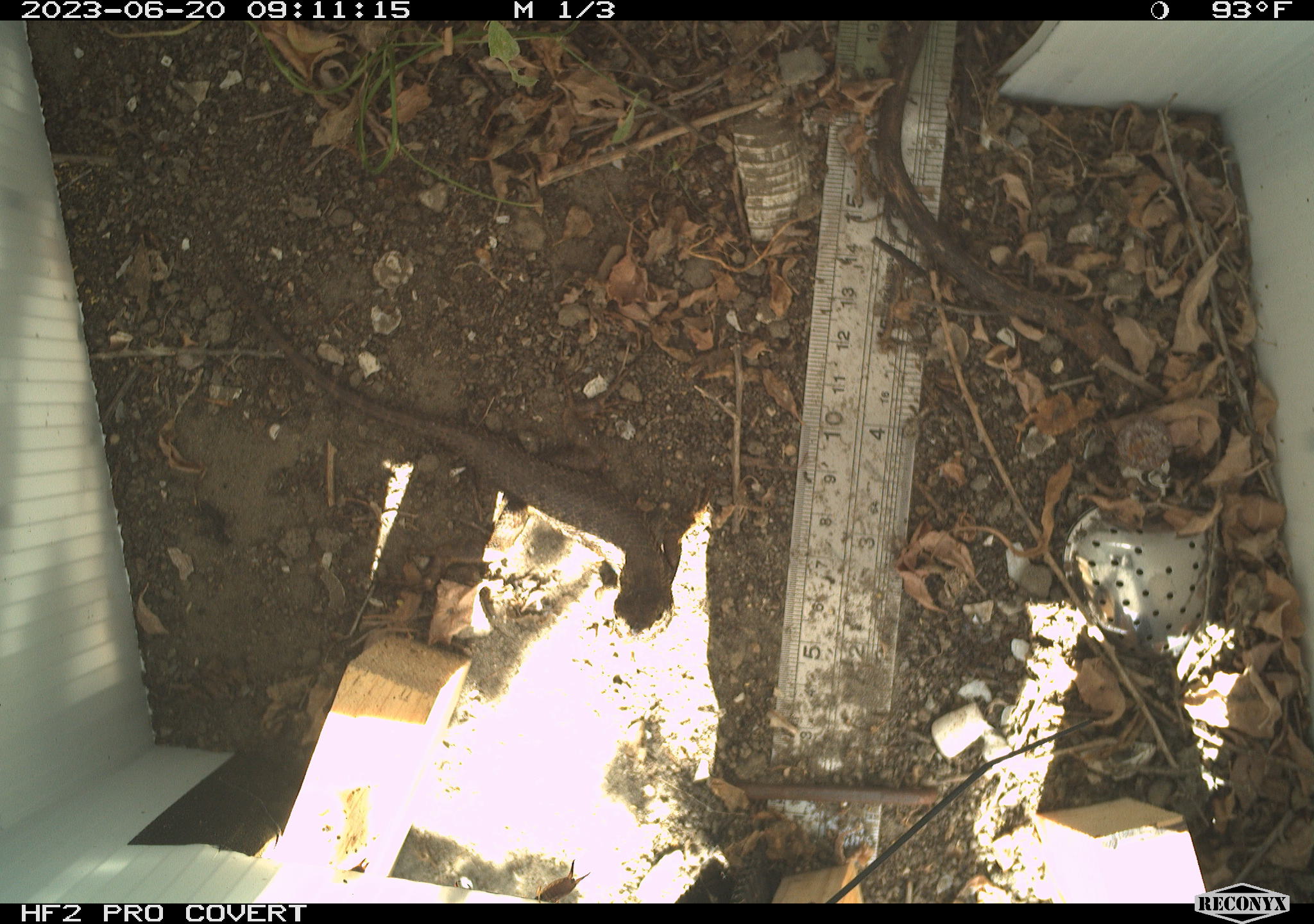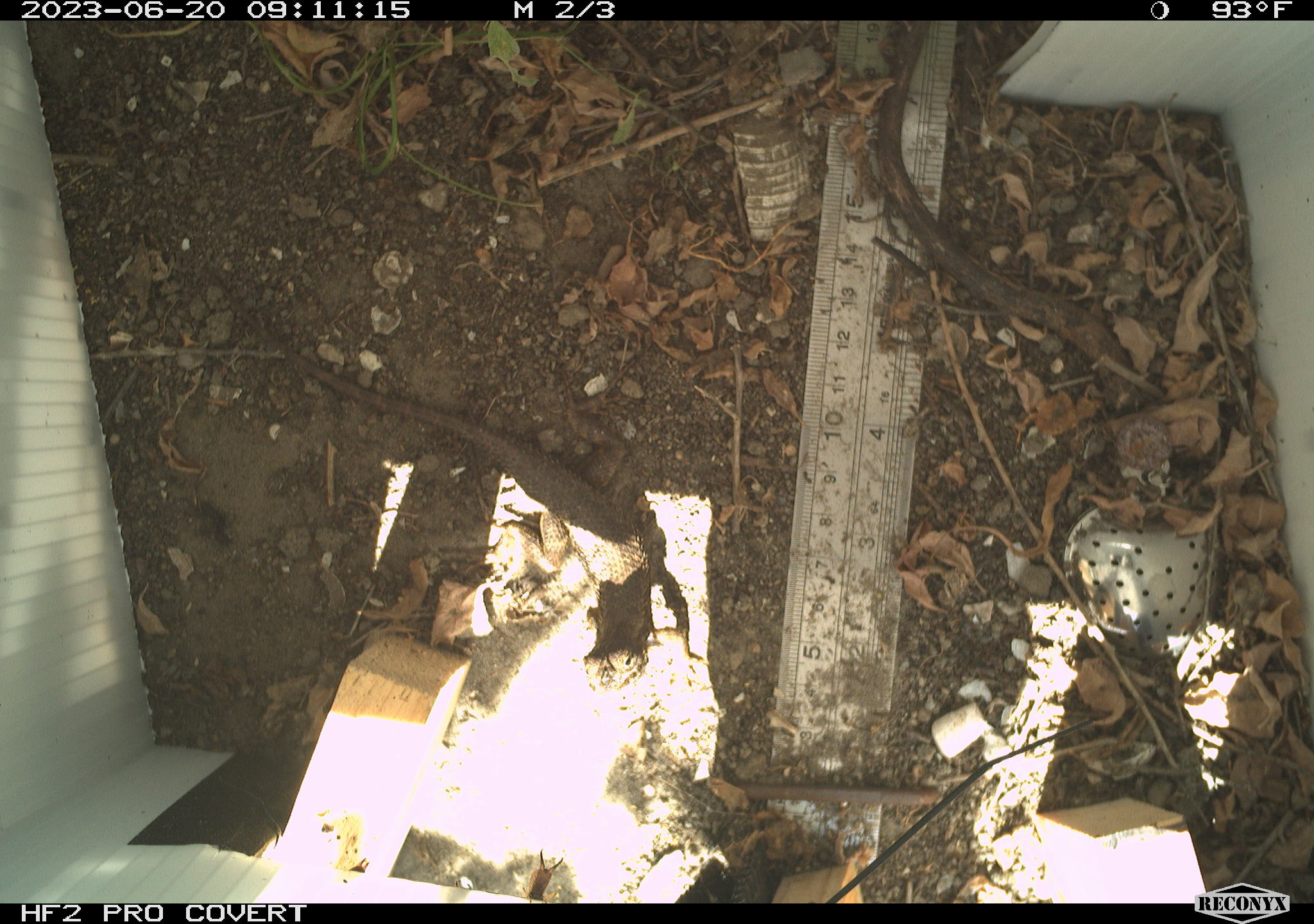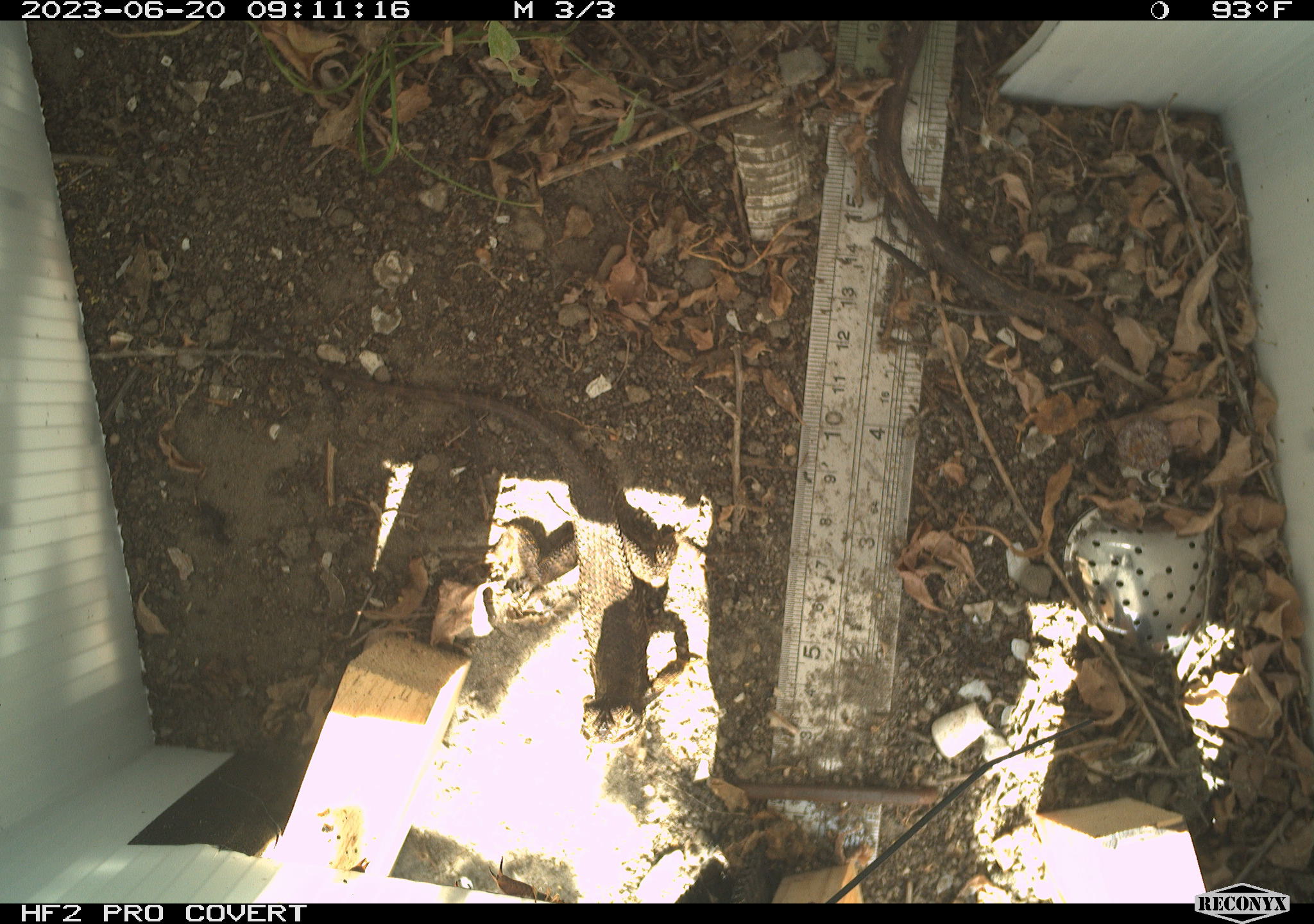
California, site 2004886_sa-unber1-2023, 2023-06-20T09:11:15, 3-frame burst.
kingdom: Animalia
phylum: Chordata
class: Reptilia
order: Squamata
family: Phrynosomatidae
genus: Sceloporus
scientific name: Sceloporus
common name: spiny lizards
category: sceloporus species